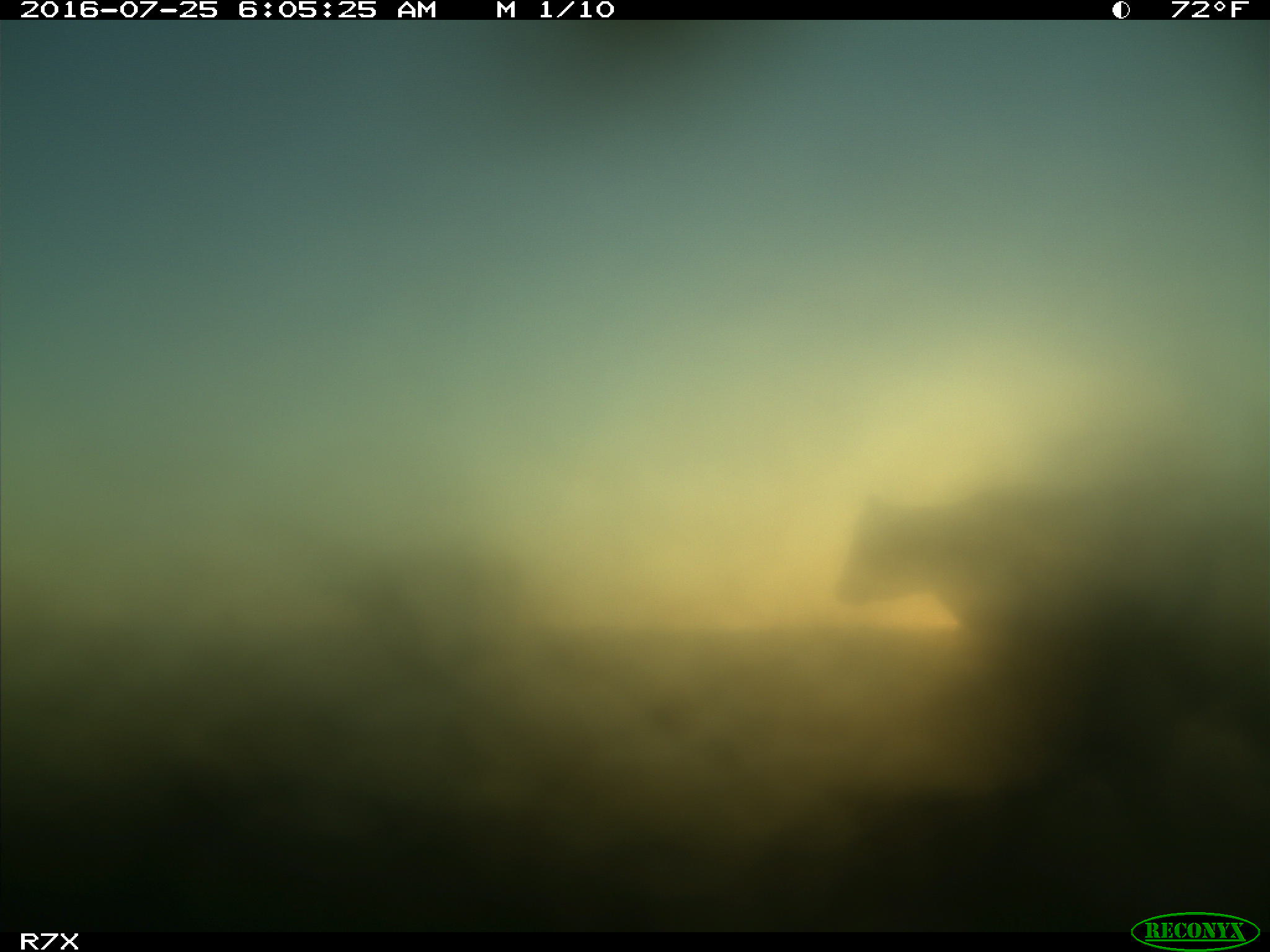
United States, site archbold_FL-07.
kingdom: Animalia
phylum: Chordata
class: Mammalia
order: Artiodactyla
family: Bovidae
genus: Bos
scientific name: Bos taurus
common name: domestic cow